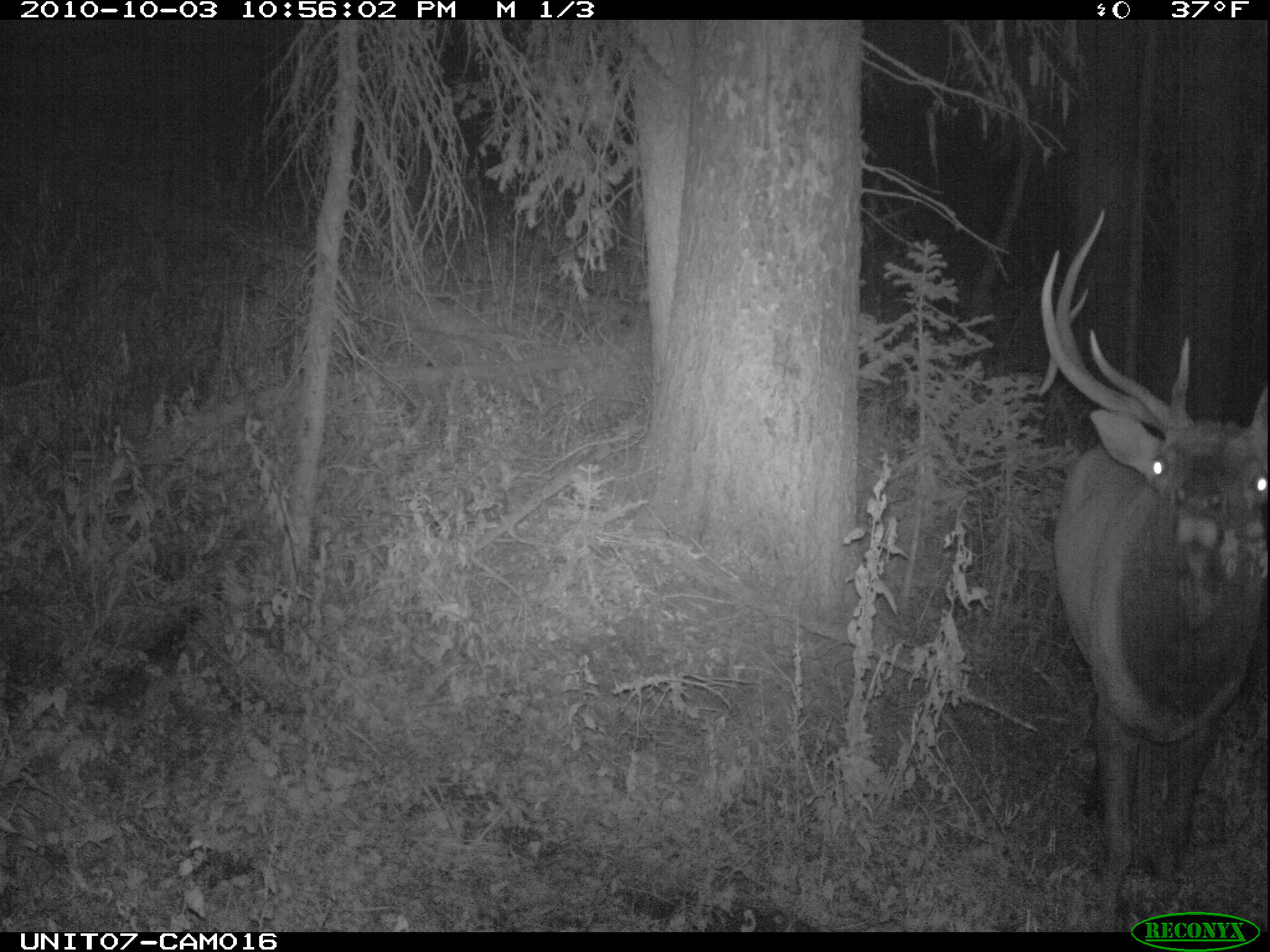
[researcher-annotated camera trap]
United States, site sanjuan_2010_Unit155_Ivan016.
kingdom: Animalia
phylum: Chordata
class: Mammalia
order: Artiodactyla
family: Cervidae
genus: Cervus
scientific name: Cervus elaphus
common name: red deer